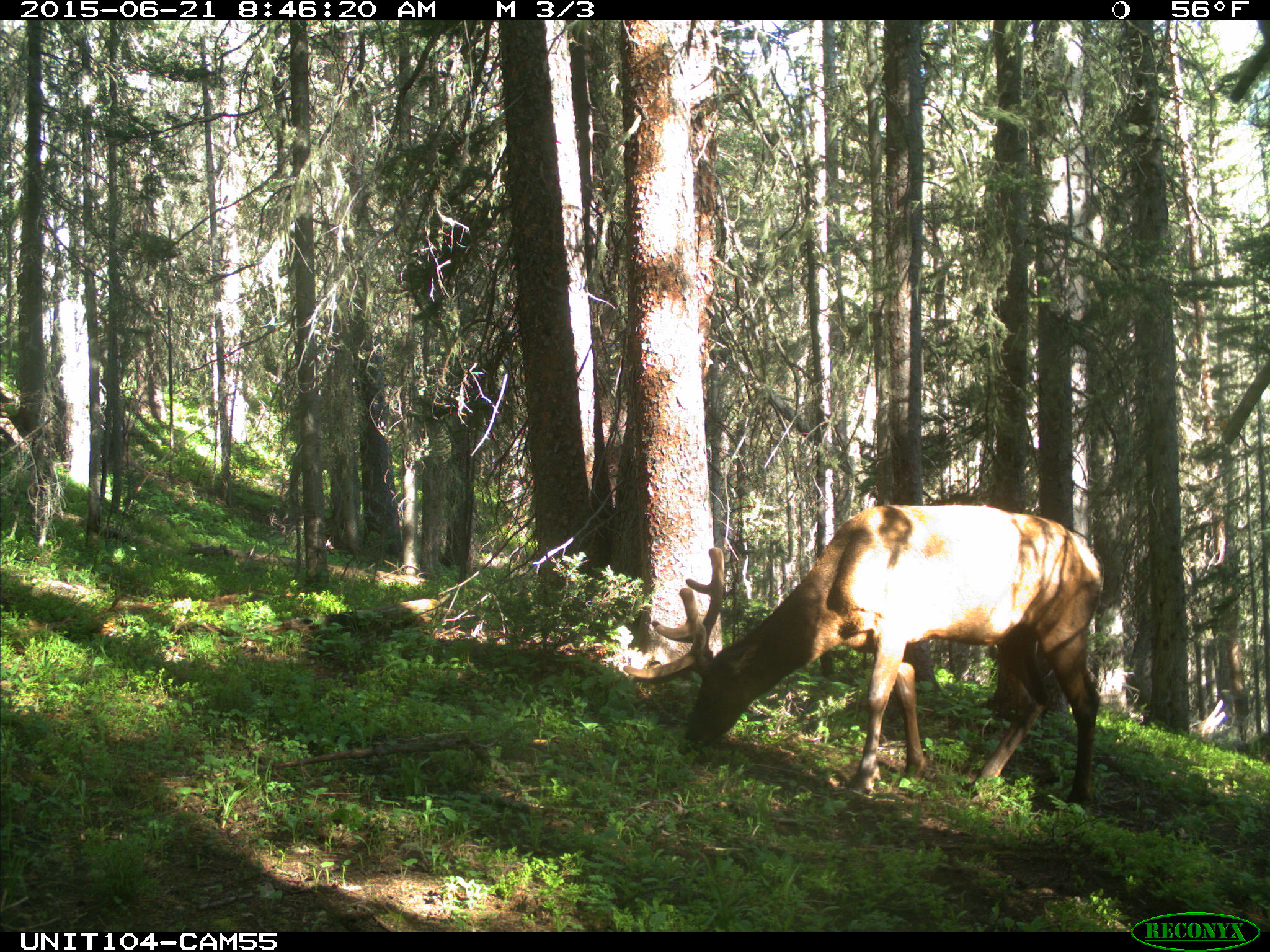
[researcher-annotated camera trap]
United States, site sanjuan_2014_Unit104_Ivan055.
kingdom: Animalia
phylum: Chordata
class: Mammalia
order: Artiodactyla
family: Cervidae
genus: Cervus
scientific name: Cervus elaphus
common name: red deer